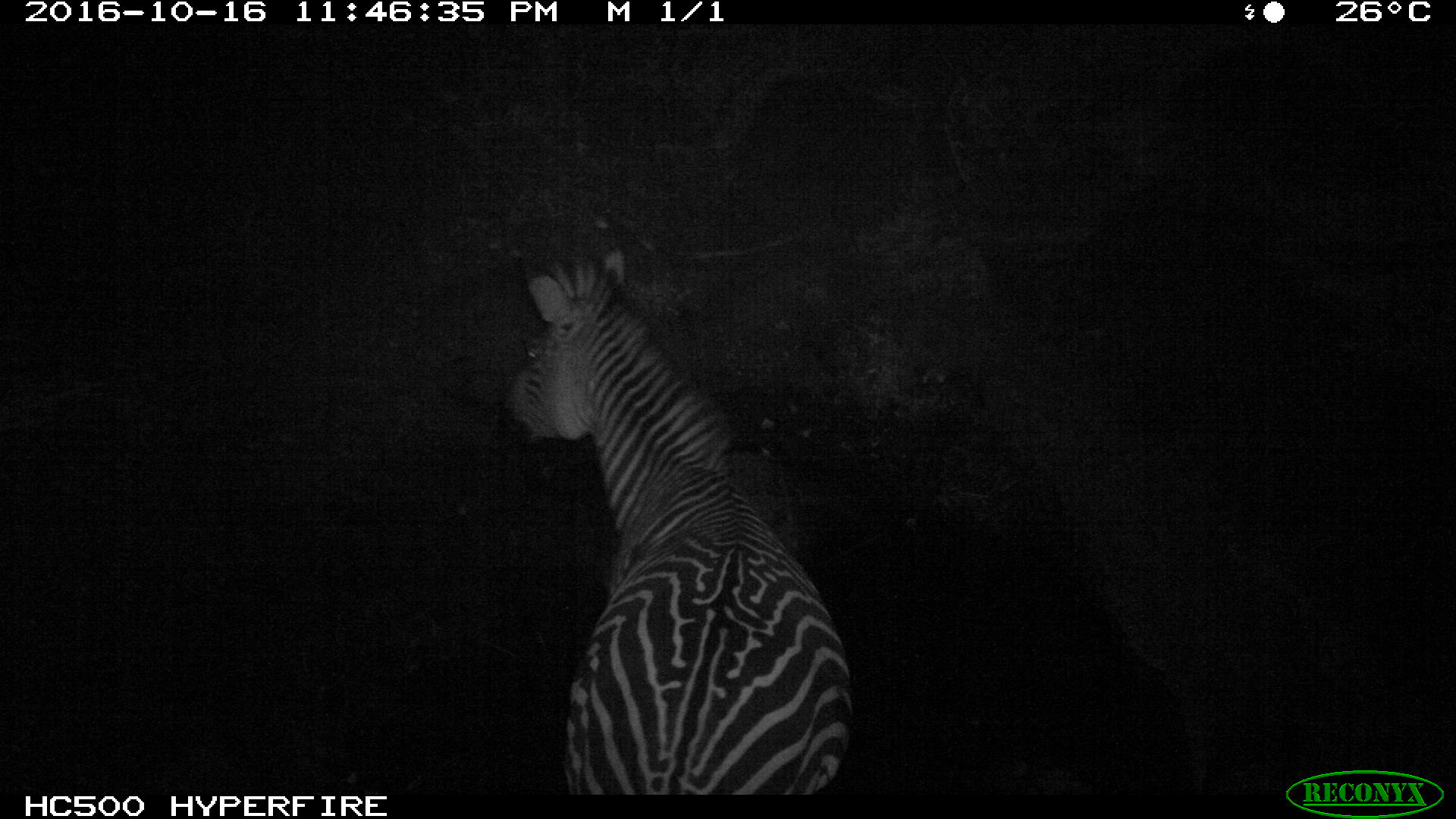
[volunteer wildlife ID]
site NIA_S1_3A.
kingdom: Animalia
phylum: Chordata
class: Mammalia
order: Perissodactyla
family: Equidae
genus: Equus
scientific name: Equus quagga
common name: plains zebra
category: zebraplains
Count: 1.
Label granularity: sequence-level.